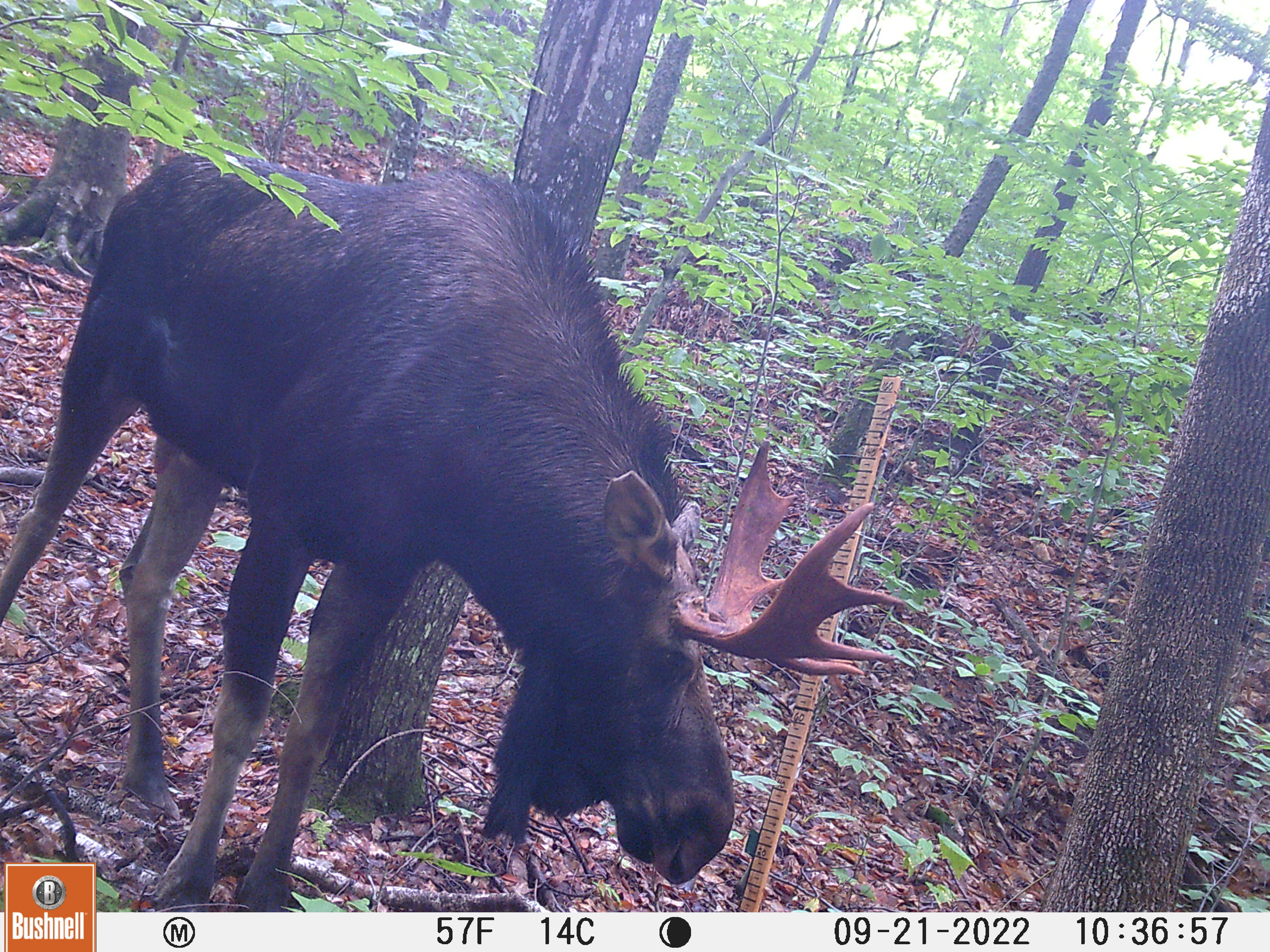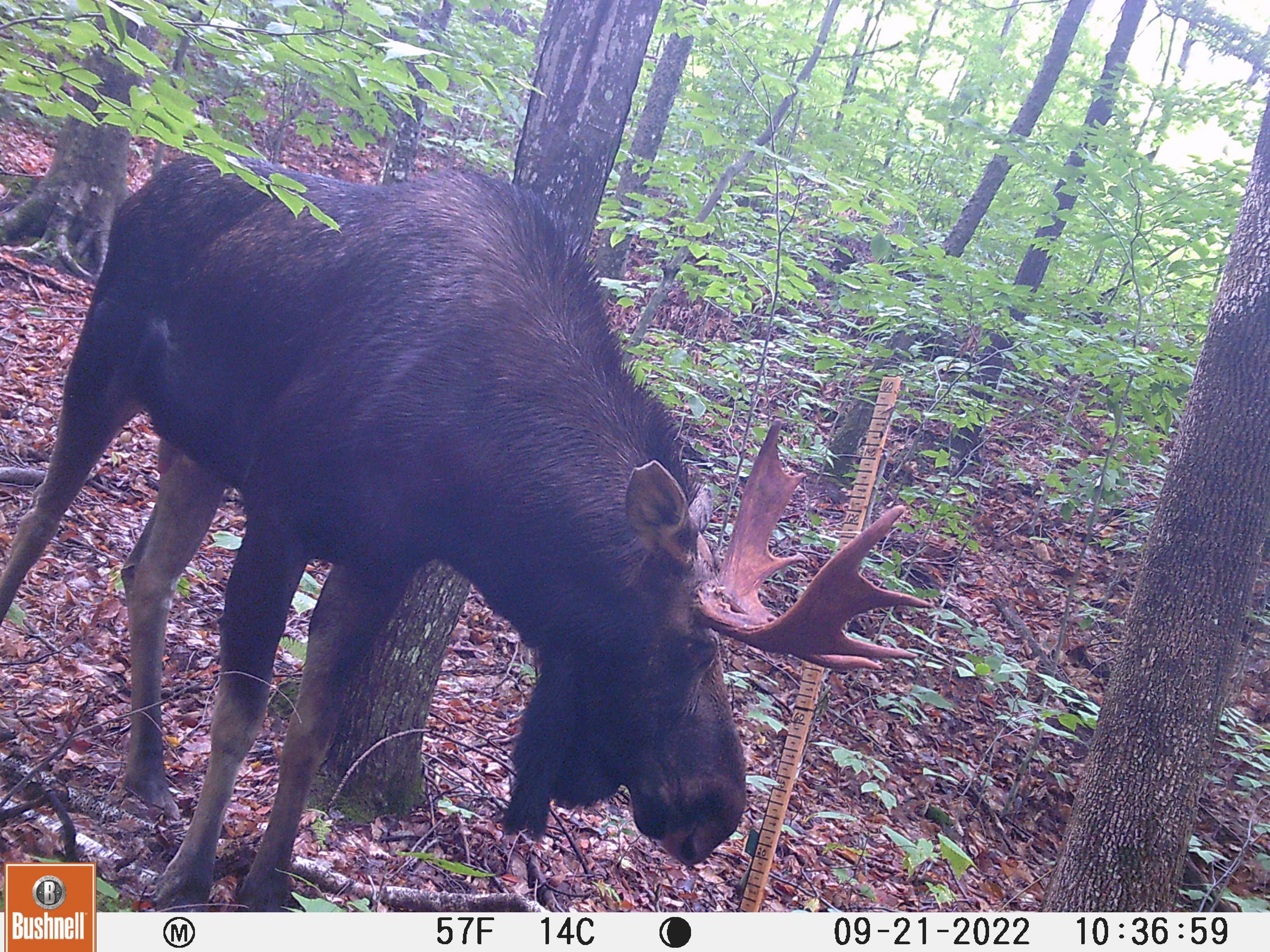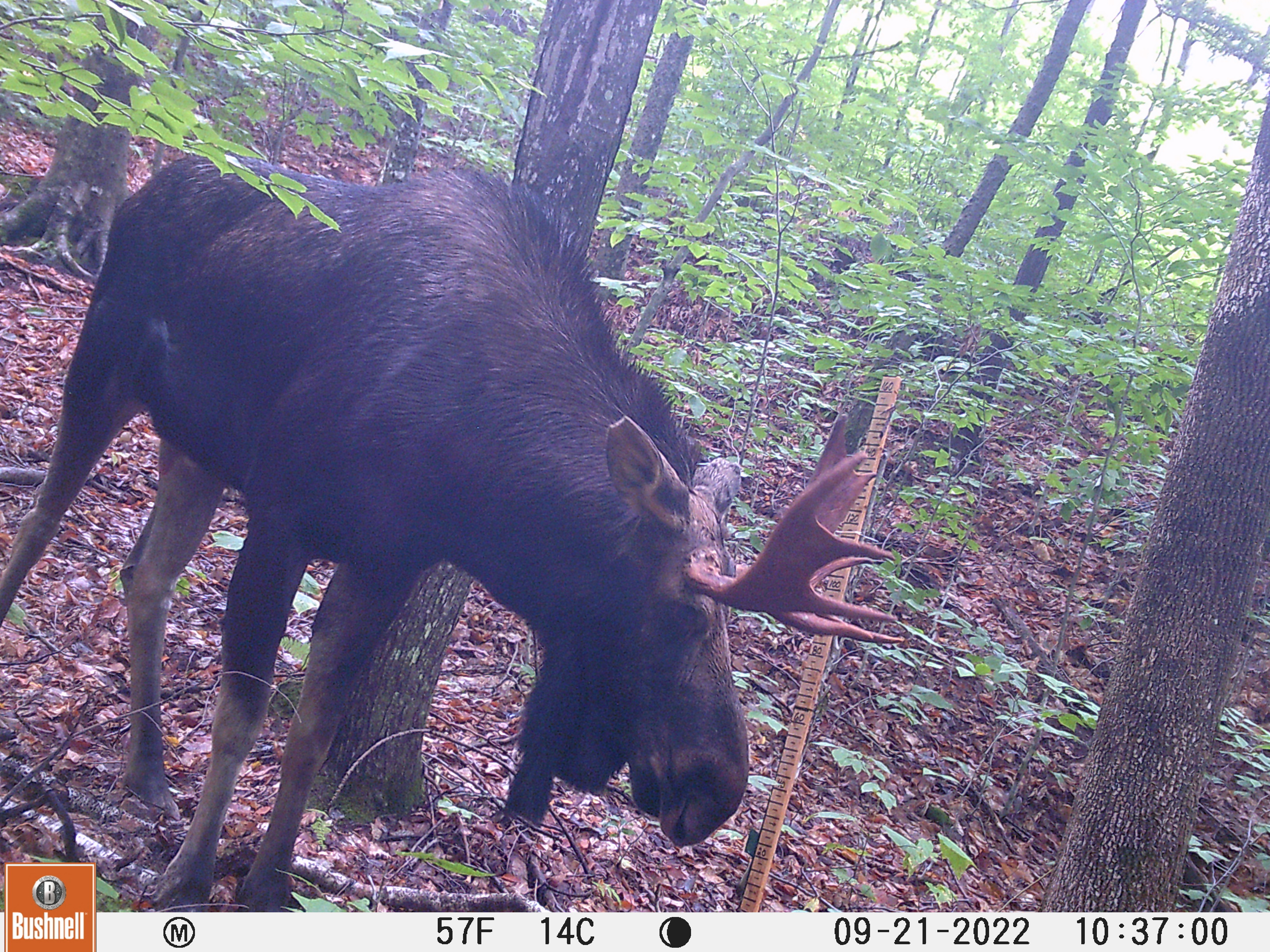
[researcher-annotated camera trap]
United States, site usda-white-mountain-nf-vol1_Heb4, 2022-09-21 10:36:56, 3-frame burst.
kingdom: Animalia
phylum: Chordata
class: Mammalia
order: Artiodactyla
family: Cervidae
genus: Alces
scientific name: Alces alces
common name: moose